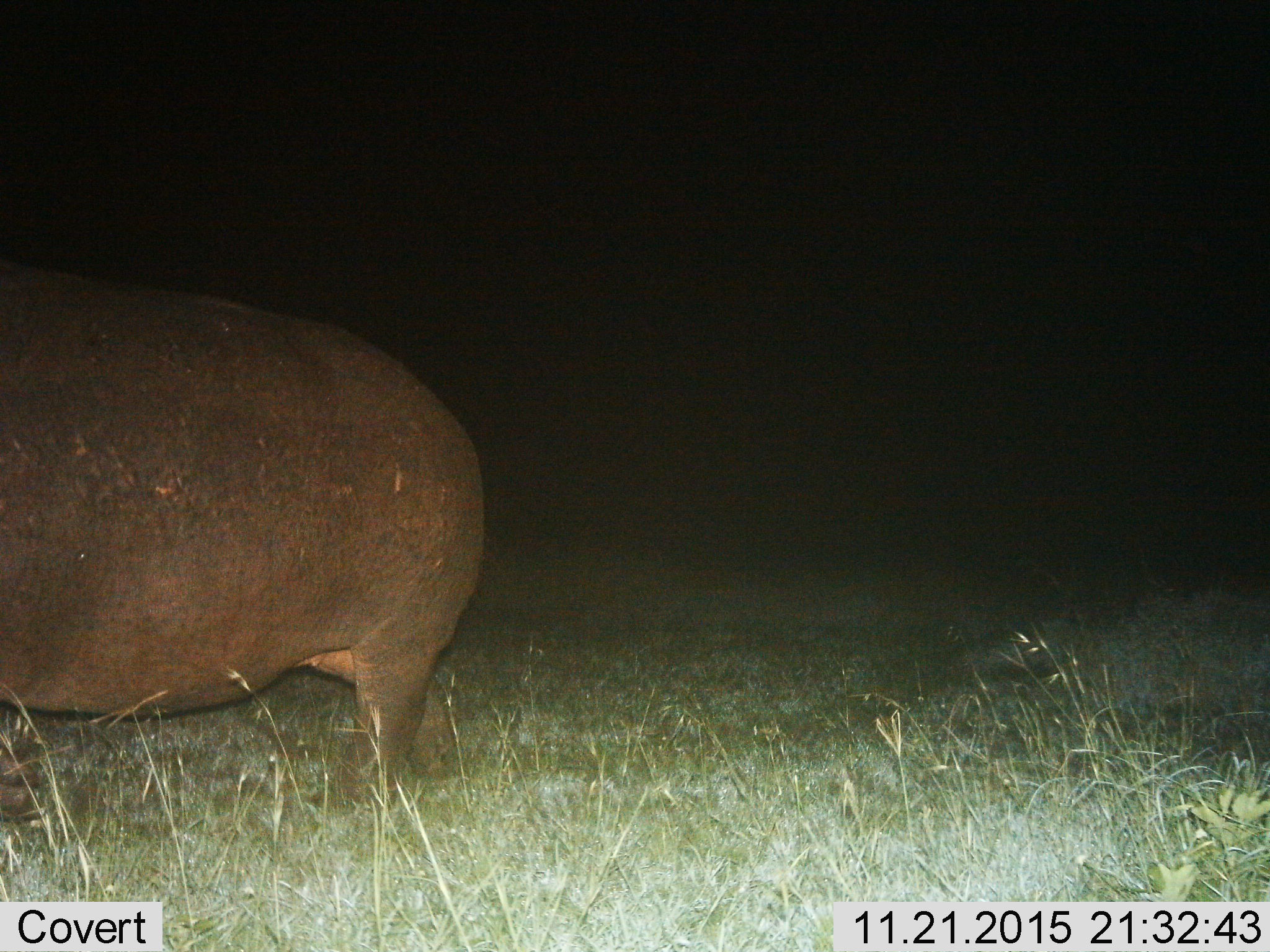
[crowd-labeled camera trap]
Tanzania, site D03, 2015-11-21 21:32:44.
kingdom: Animalia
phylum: Chordata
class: Mammalia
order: Artiodactyla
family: Hippopotamidae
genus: Hippopotamus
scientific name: Hippopotamus amphibius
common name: hippopotamus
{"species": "hippopotamus (Hippopotamus amphibius)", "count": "1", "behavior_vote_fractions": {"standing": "67%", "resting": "0%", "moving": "42%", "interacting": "0%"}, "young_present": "0%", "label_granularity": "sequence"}